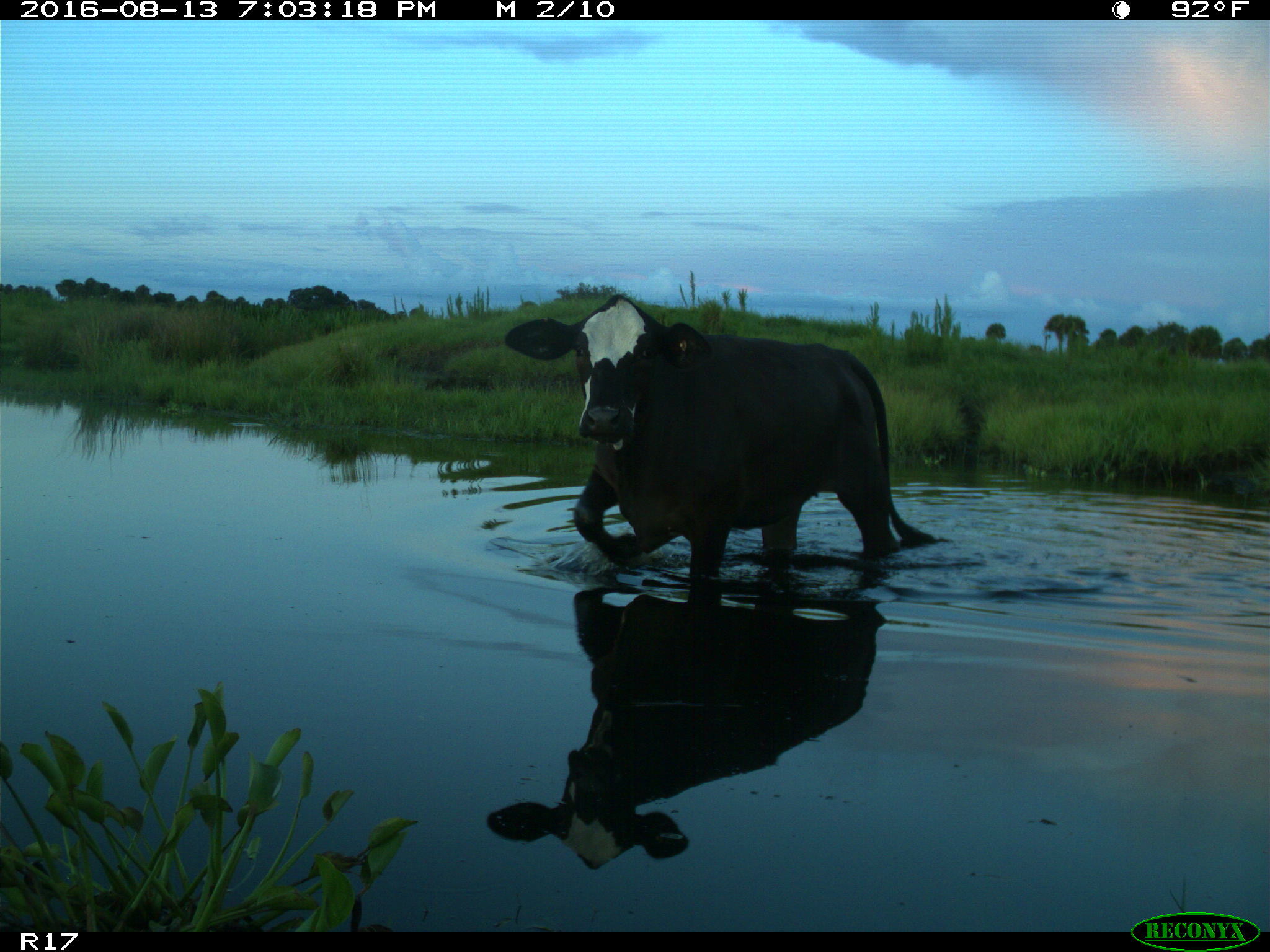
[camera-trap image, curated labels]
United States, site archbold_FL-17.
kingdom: Animalia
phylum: Chordata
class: Mammalia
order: Artiodactyla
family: Bovidae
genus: Bos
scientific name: Bos taurus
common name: domestic cow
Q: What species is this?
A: Bos taurus (domestic cow).